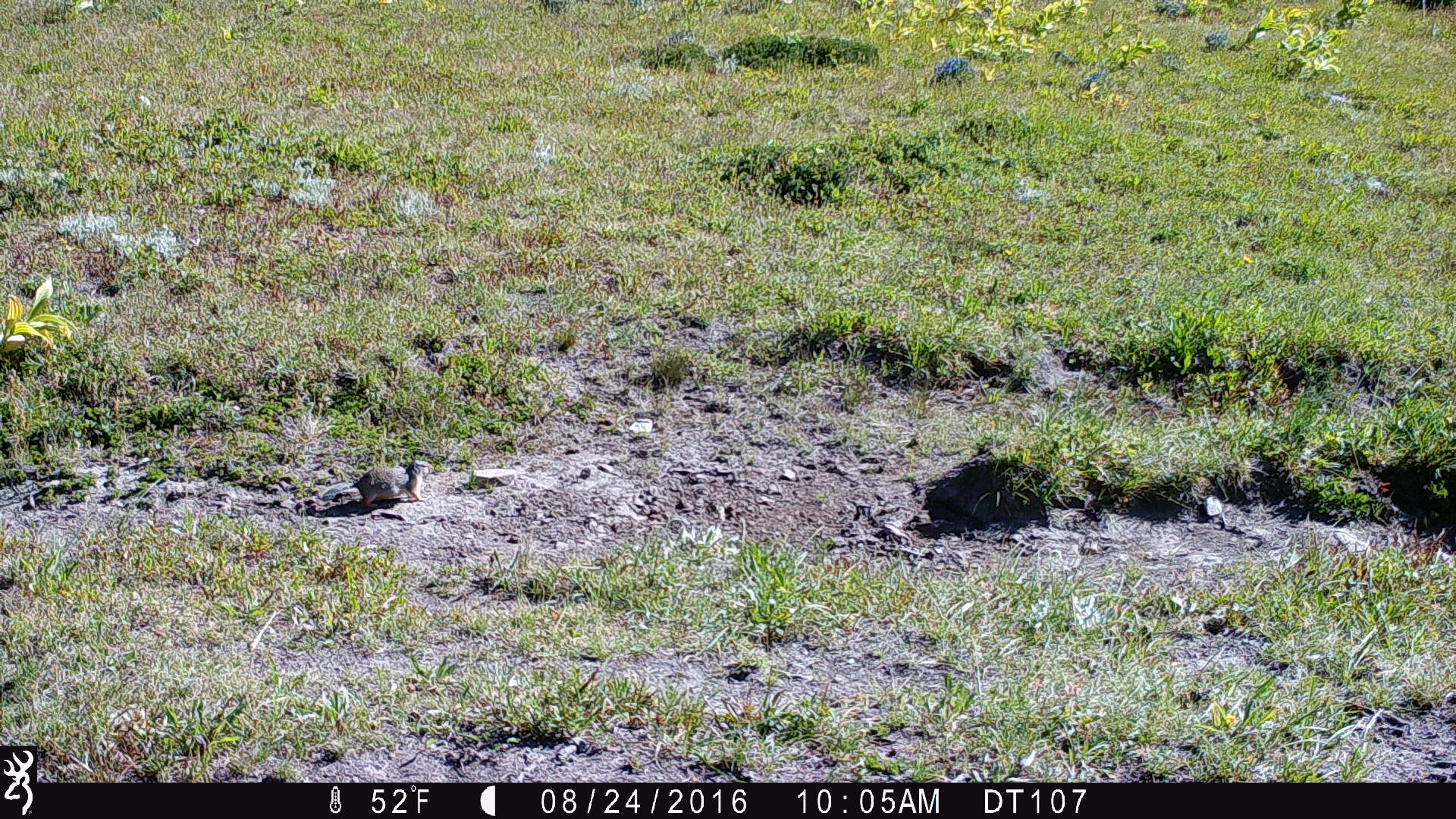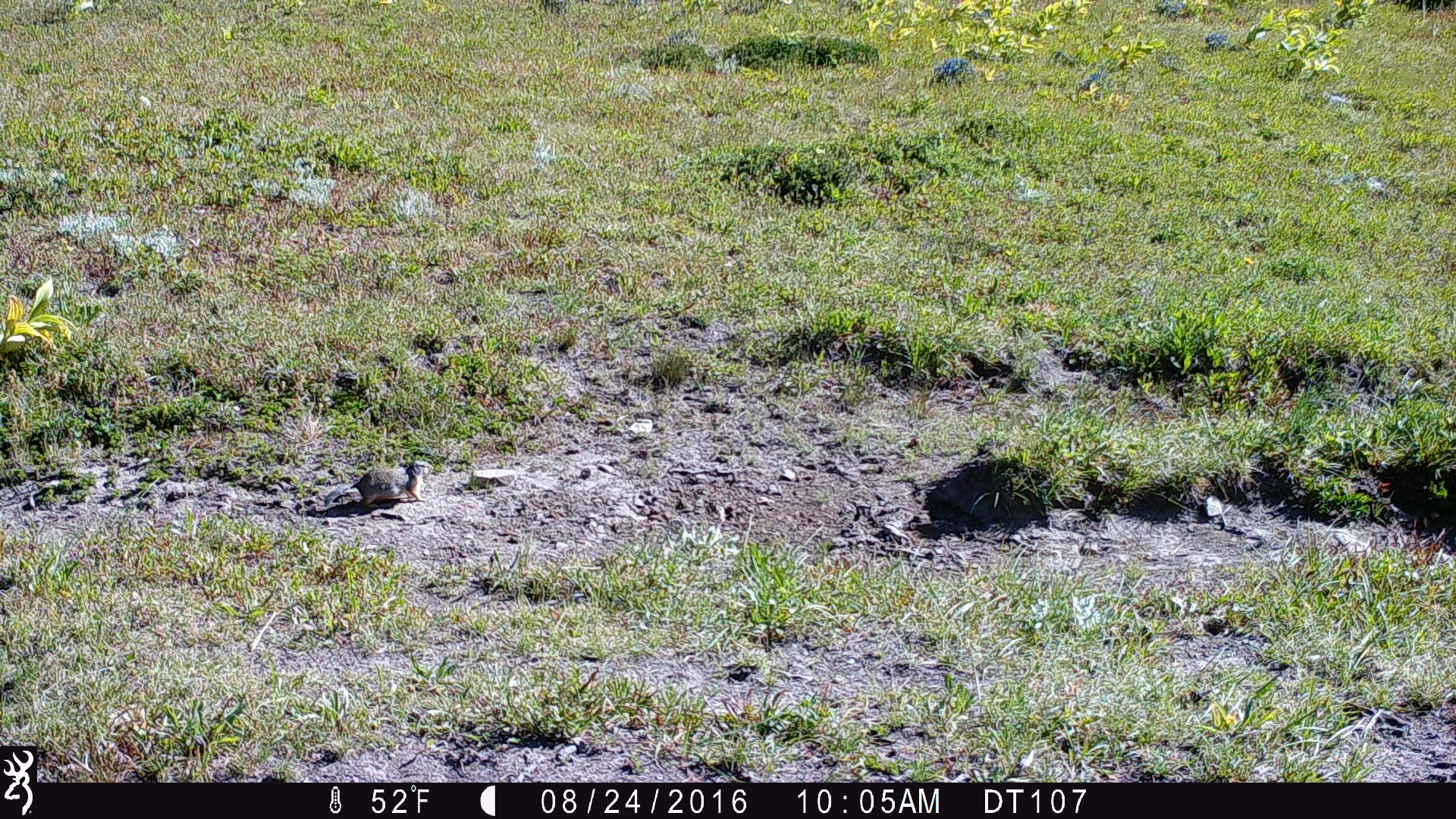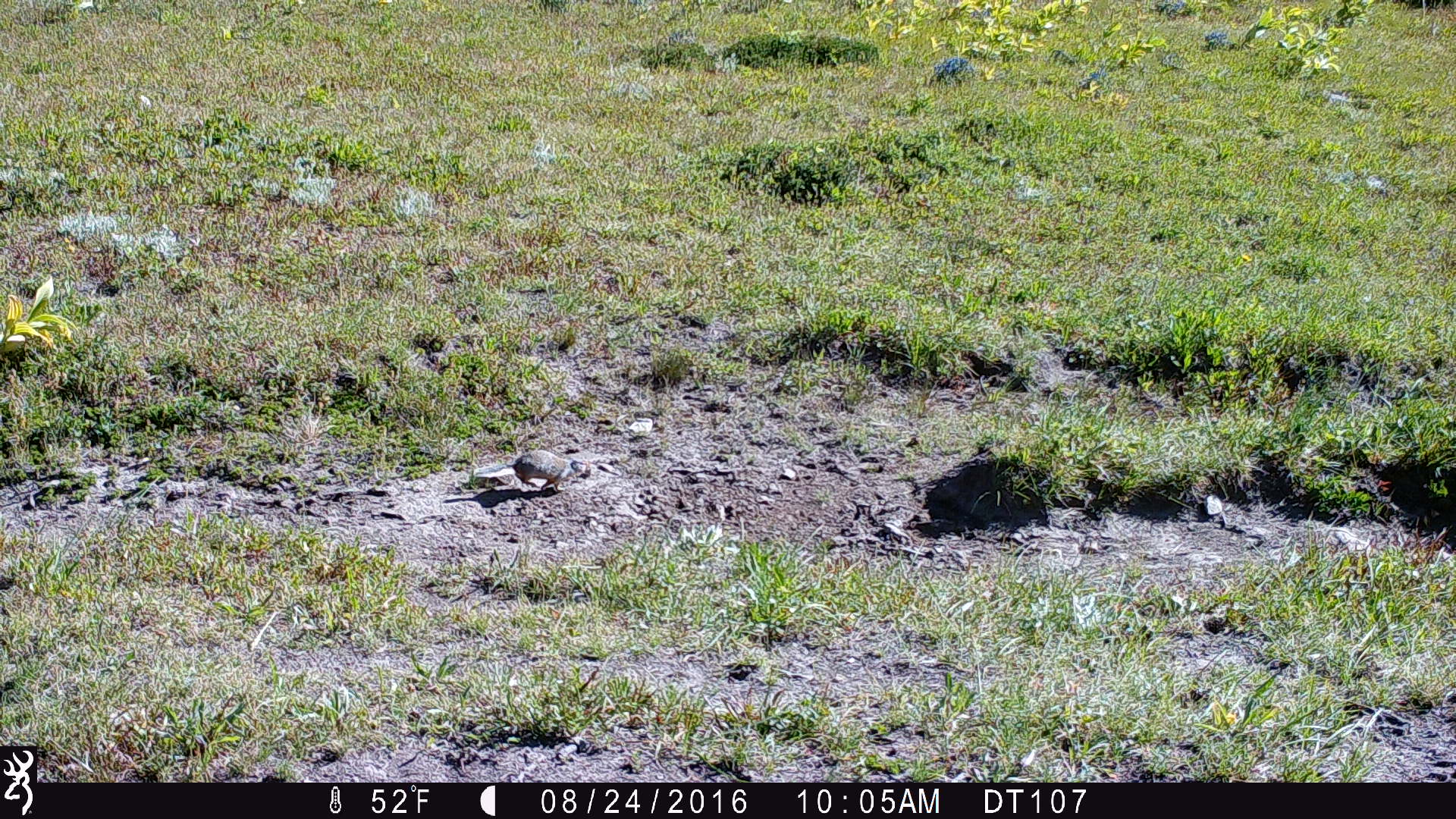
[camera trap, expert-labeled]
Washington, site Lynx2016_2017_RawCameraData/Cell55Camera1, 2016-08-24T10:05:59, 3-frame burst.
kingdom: Animalia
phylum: Chordata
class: Mammalia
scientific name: Mammalia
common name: small mammal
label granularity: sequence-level